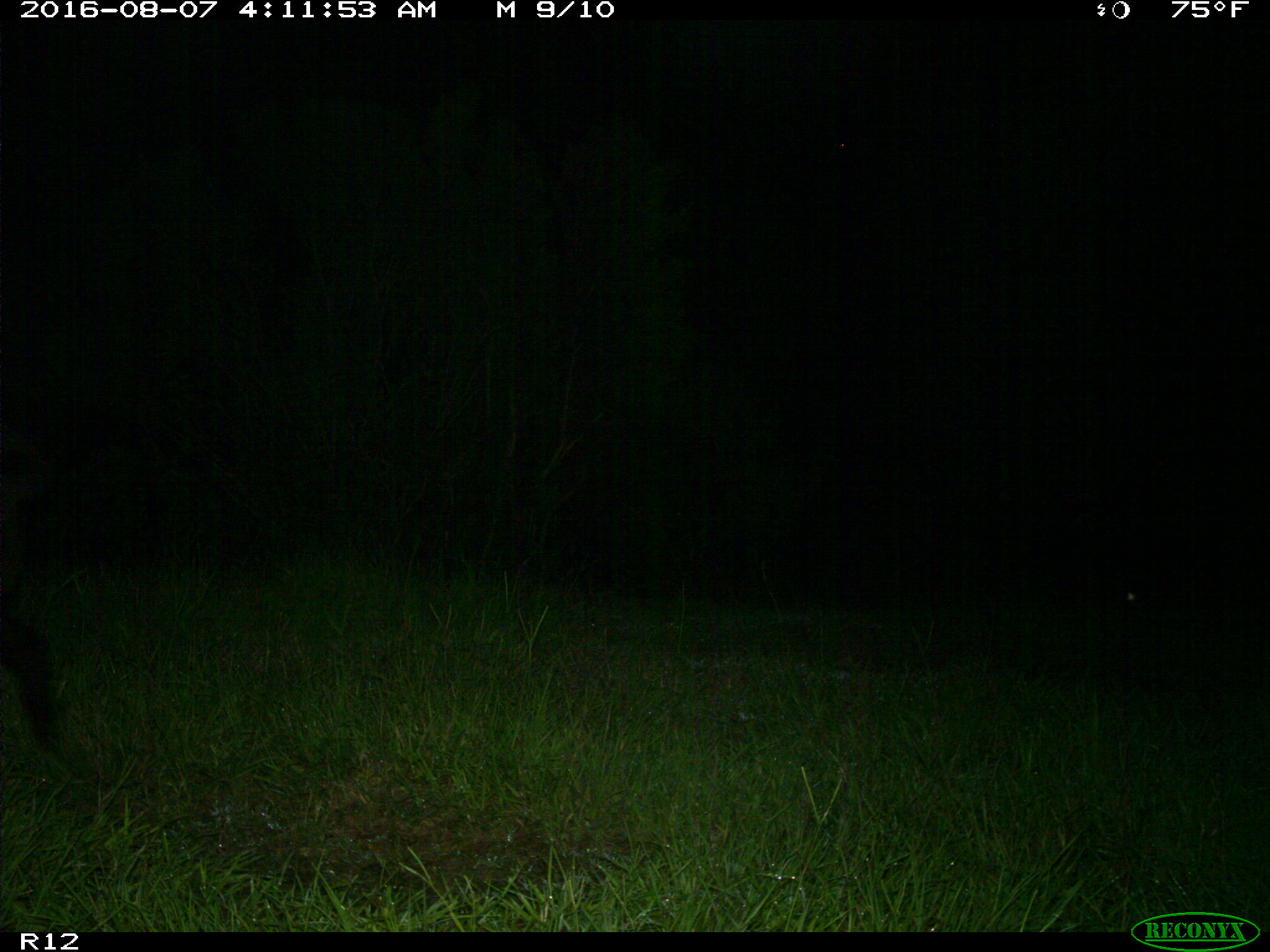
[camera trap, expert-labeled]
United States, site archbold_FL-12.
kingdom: Animalia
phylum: Chordata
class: Mammalia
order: Artiodactyla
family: Suidae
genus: Sus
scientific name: Sus scrofa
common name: wild boar